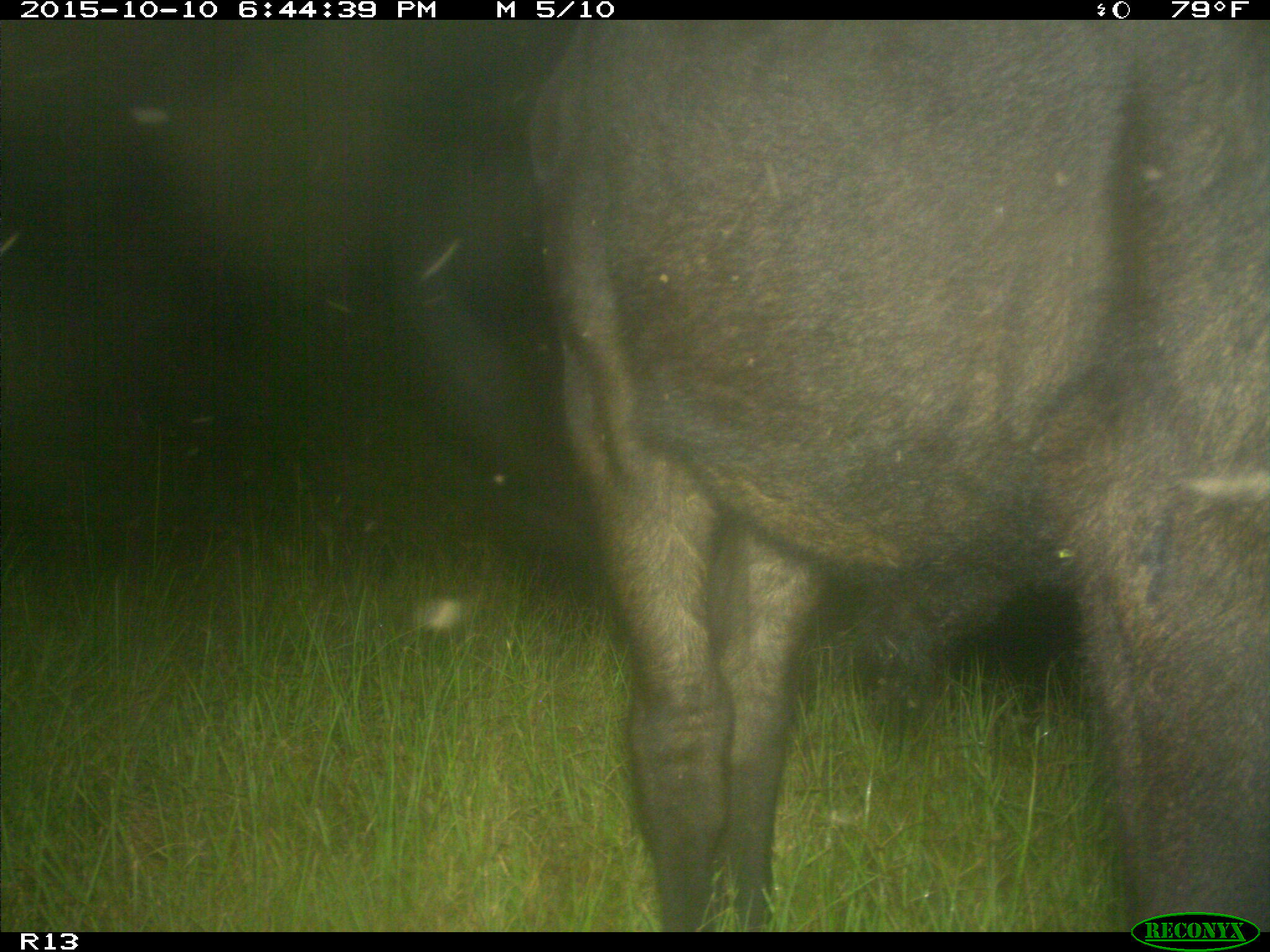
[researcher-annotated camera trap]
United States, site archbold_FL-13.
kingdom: Animalia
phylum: Chordata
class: Mammalia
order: Artiodactyla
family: Bovidae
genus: Bos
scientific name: Bos taurus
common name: domestic cow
Bos taurus (domestic cow).